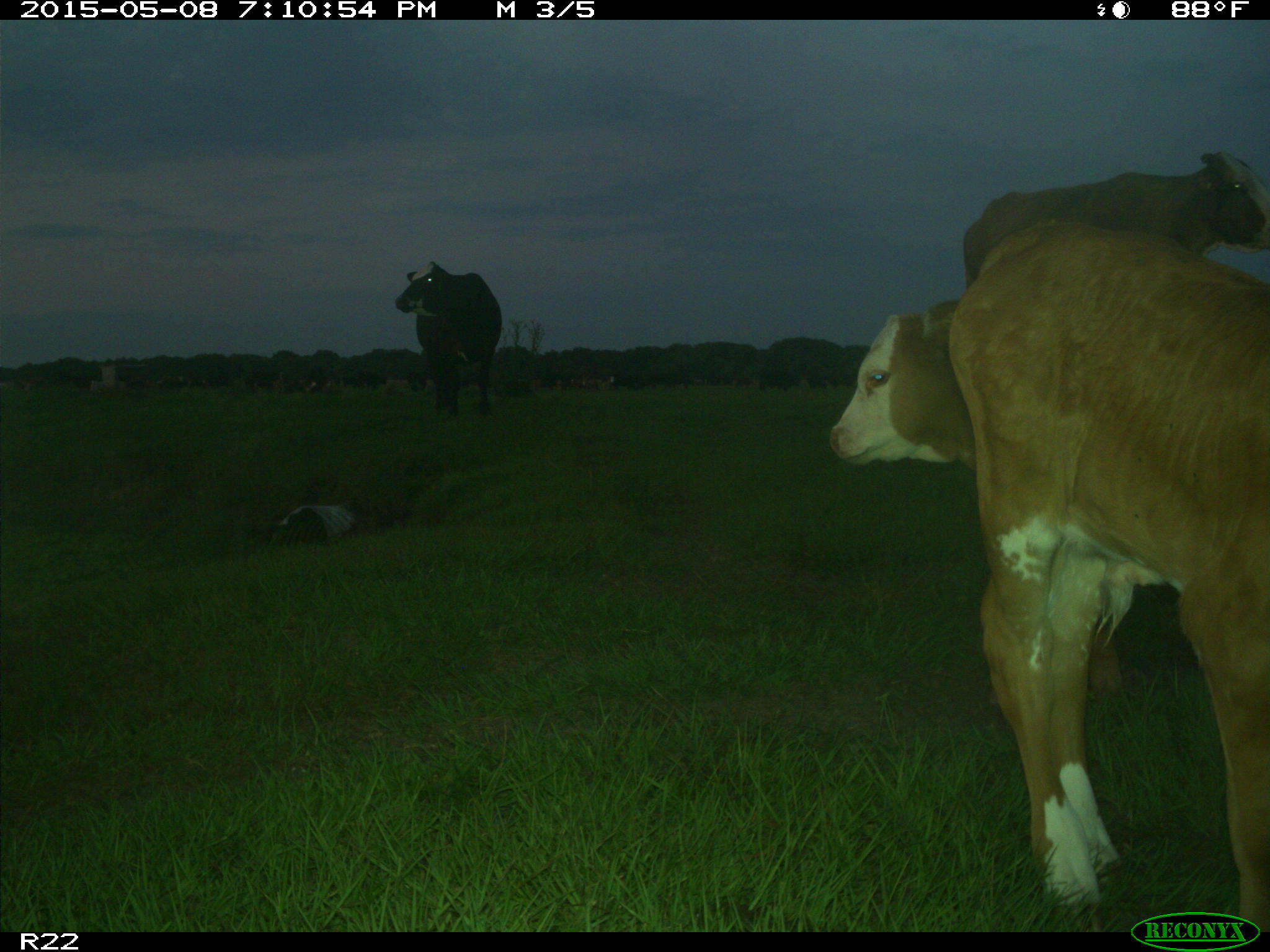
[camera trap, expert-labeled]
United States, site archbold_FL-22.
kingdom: Animalia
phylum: Chordata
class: Mammalia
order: Artiodactyla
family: Bovidae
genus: Bos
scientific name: Bos taurus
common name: domestic cow